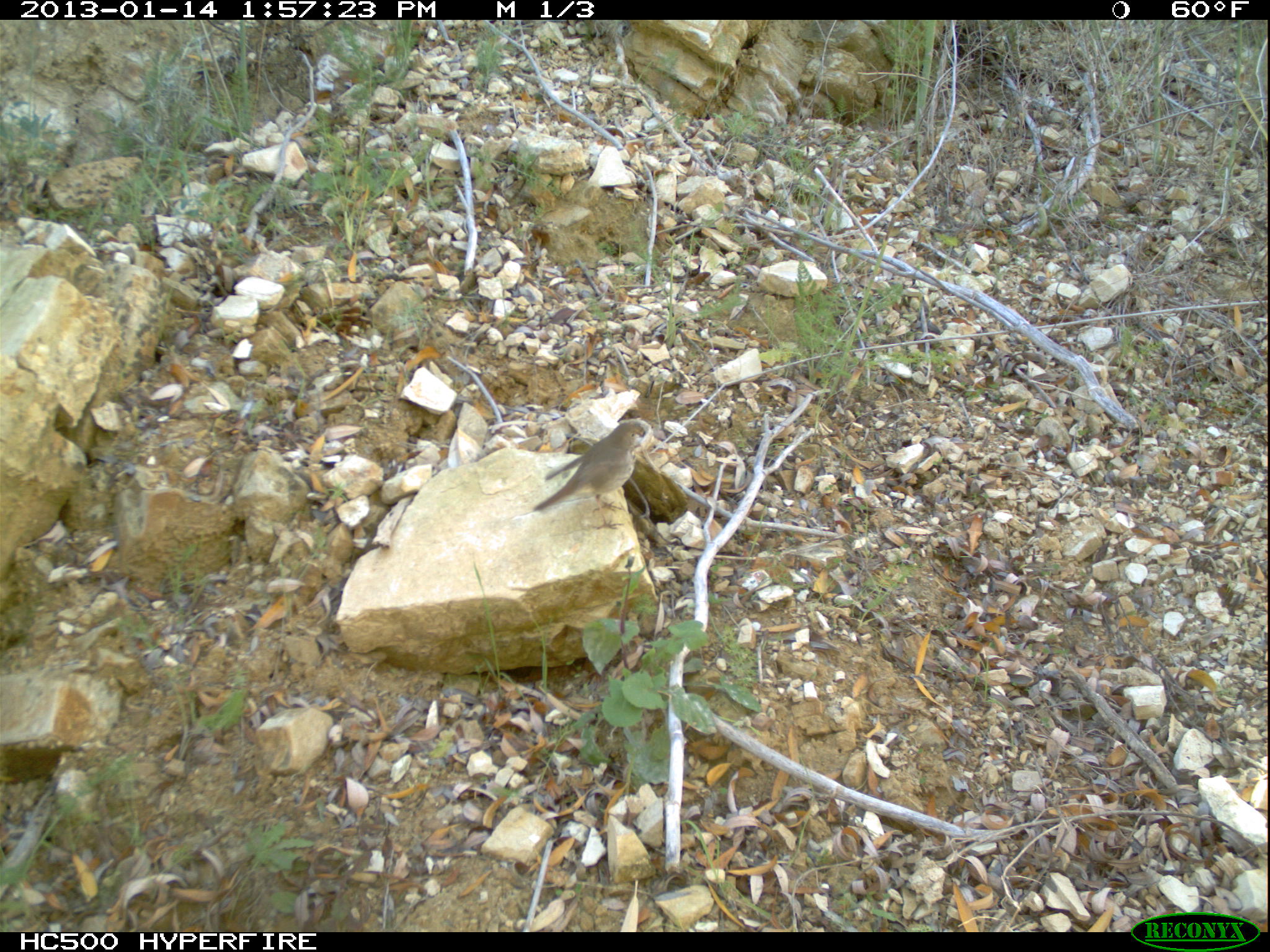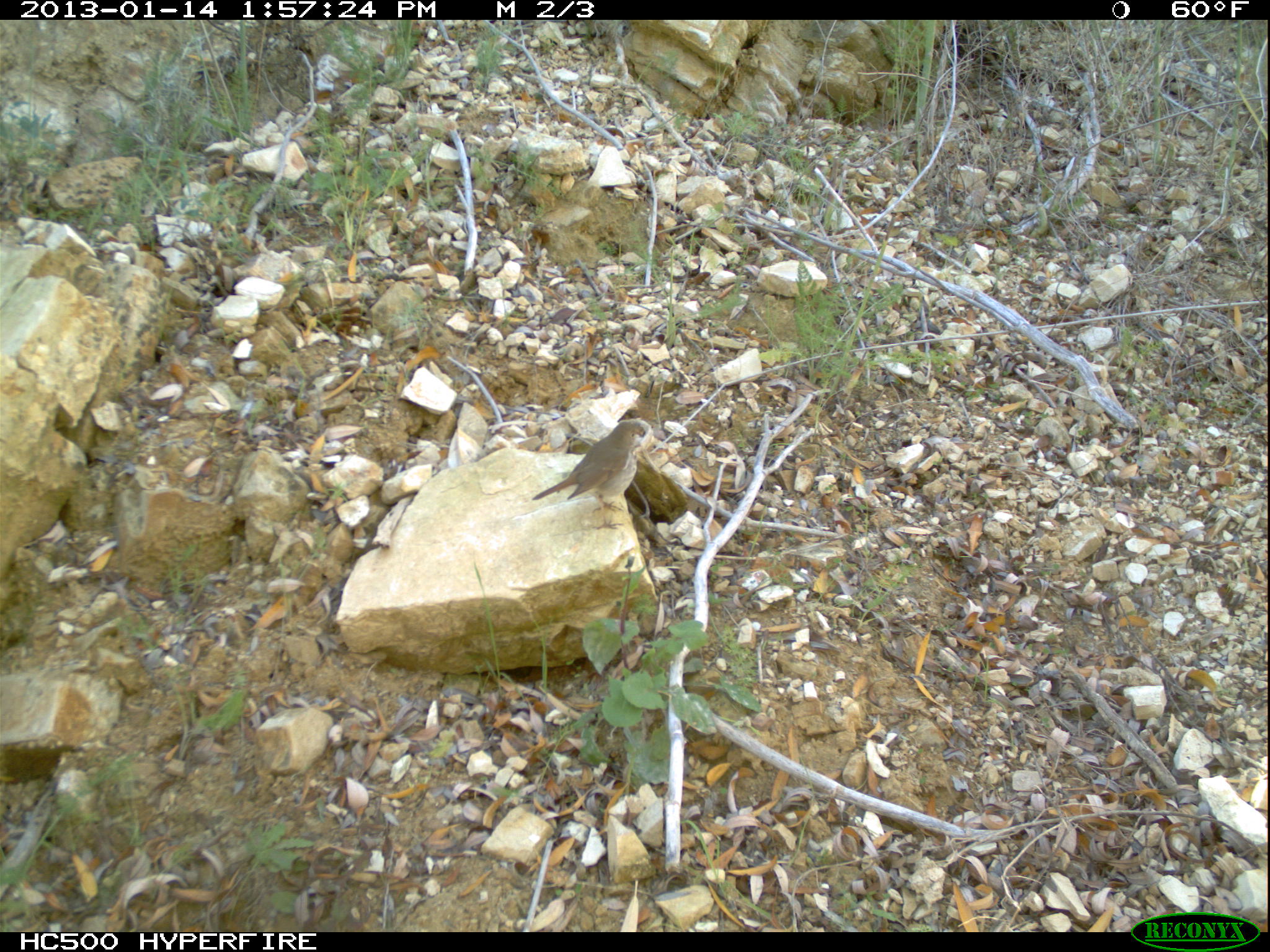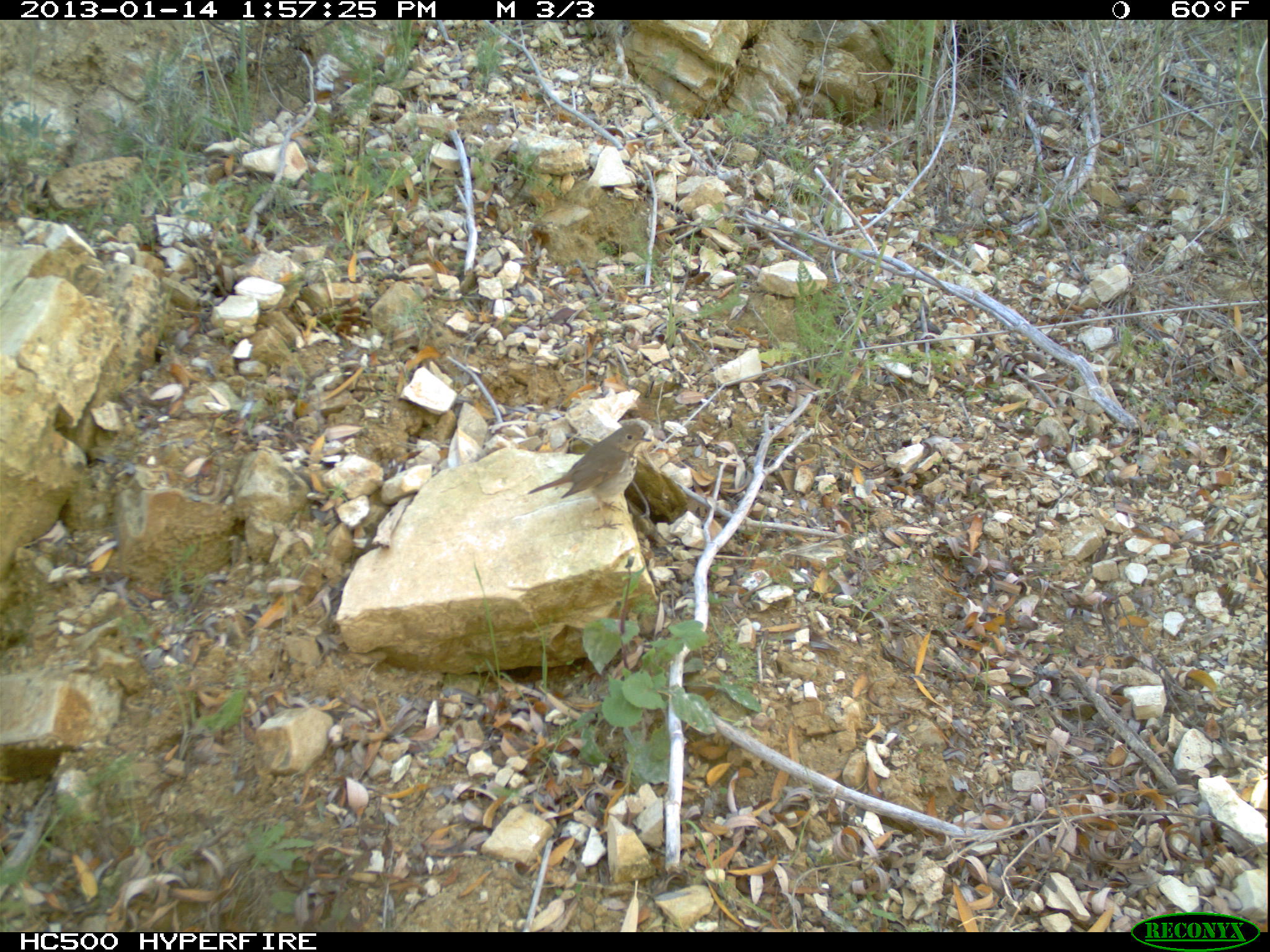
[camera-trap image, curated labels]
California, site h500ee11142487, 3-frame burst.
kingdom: Animalia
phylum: Chordata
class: Aves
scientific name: Aves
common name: bird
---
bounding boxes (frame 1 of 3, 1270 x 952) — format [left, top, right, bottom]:
bird: [532, 418, 671, 532]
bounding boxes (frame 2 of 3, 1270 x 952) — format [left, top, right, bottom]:
bird: [533, 420, 649, 529]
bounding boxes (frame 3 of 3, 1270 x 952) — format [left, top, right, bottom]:
bird: [527, 423, 652, 527]